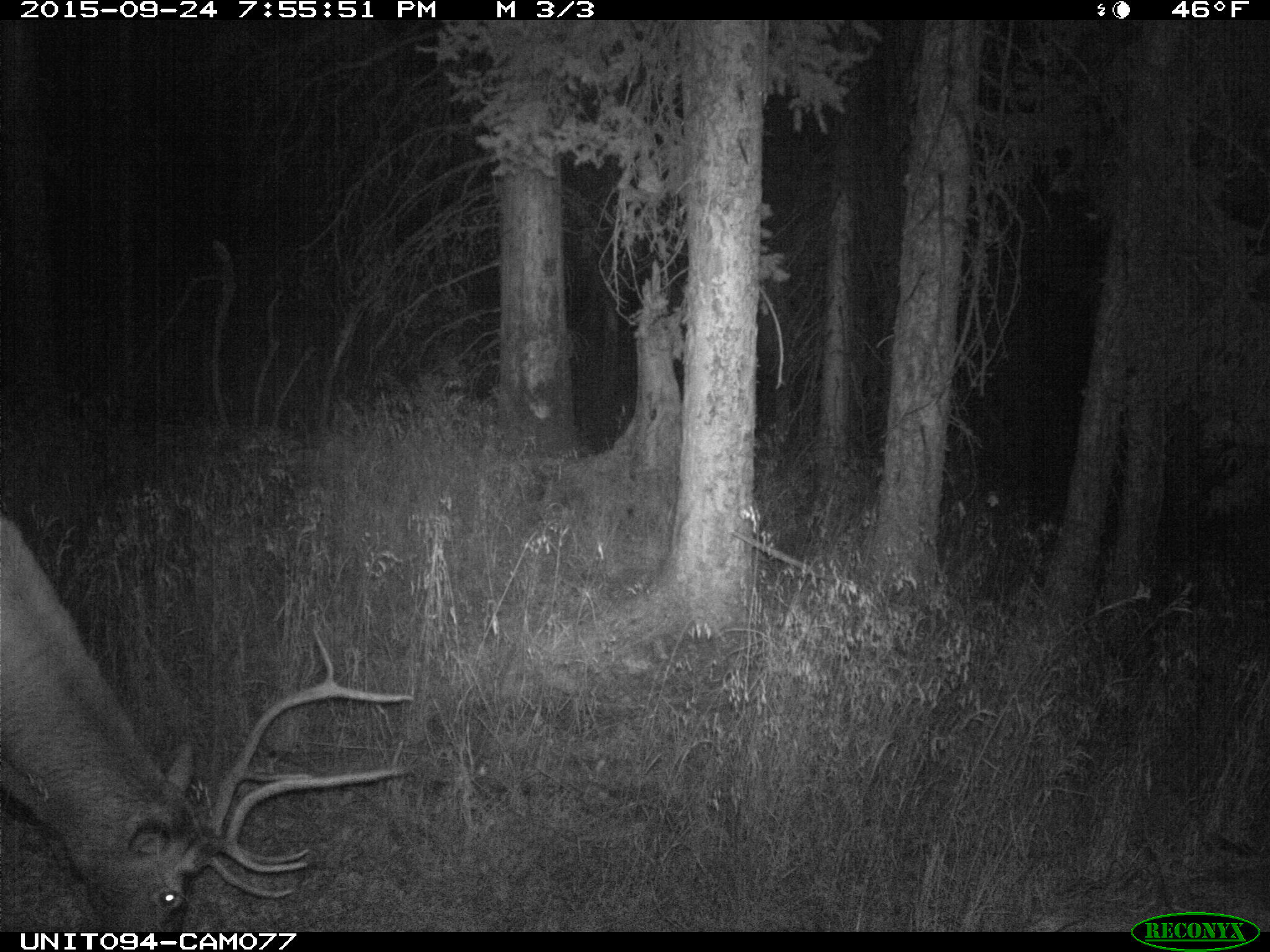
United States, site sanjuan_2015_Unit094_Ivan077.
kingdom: Animalia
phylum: Chordata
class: Mammalia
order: Artiodactyla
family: Cervidae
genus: Cervus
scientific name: Cervus elaphus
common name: red deer